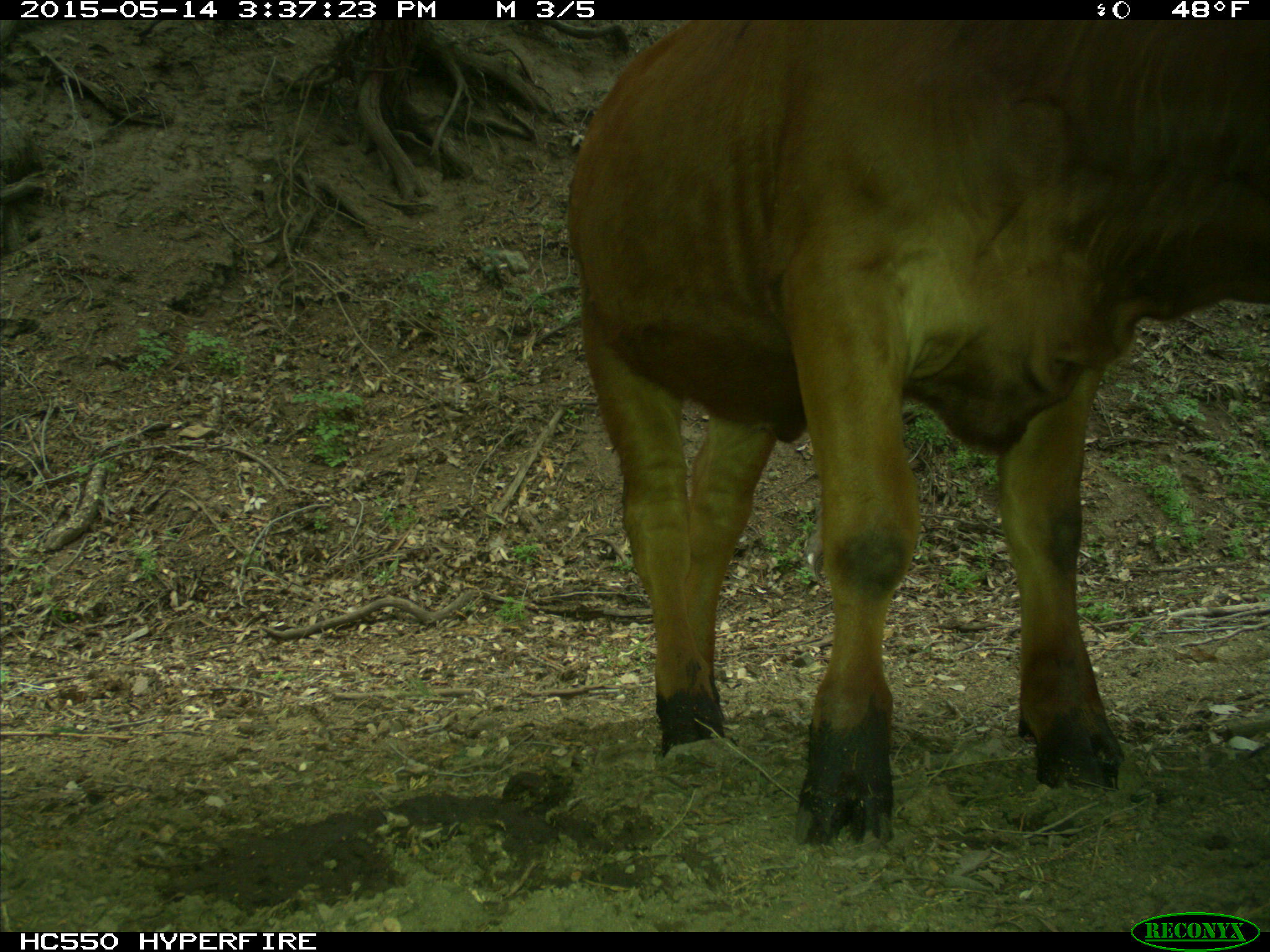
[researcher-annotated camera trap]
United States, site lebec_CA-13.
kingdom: Animalia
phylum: Chordata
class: Mammalia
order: Artiodactyla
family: Bovidae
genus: Bos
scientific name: Bos taurus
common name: domestic cow